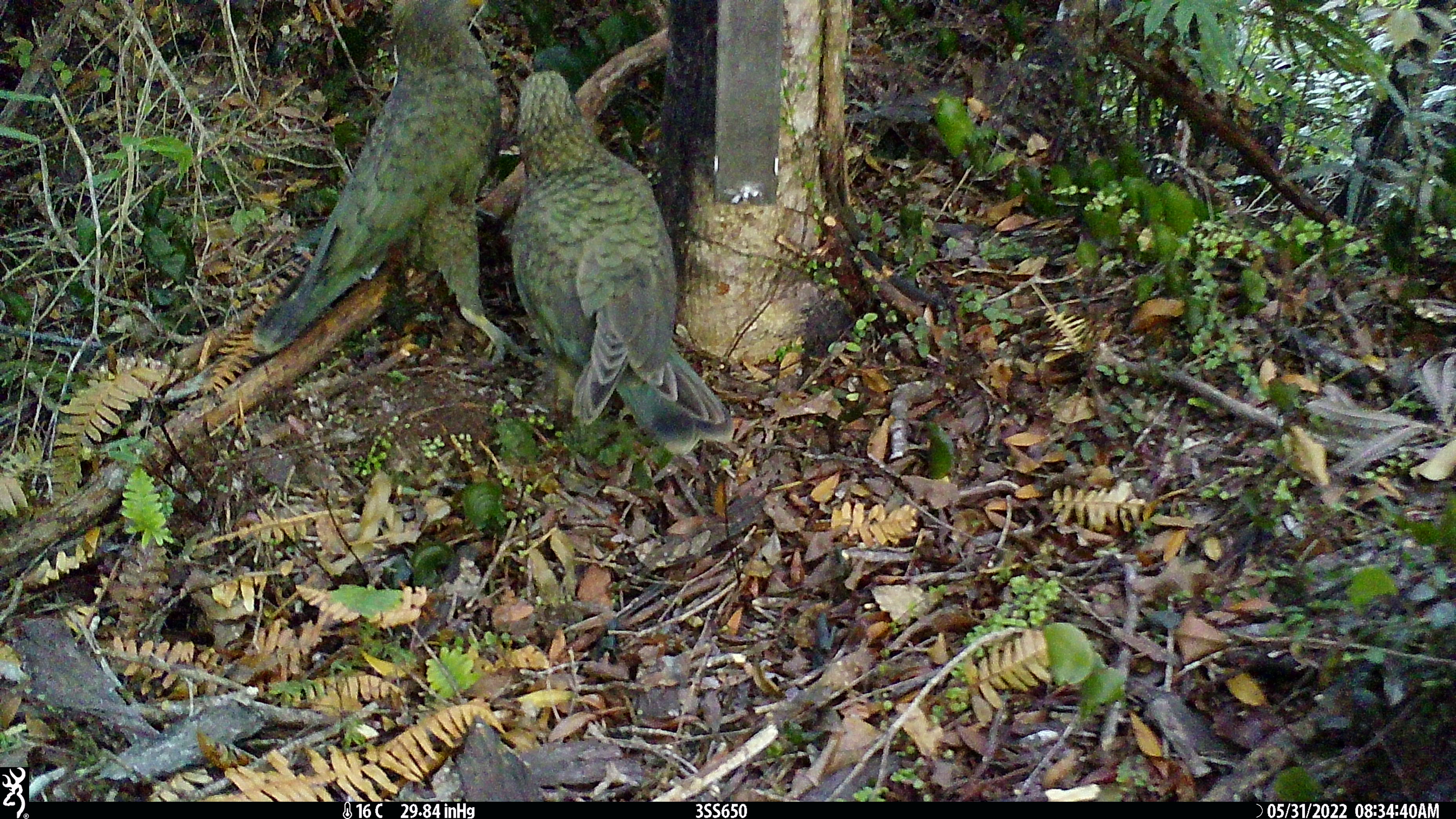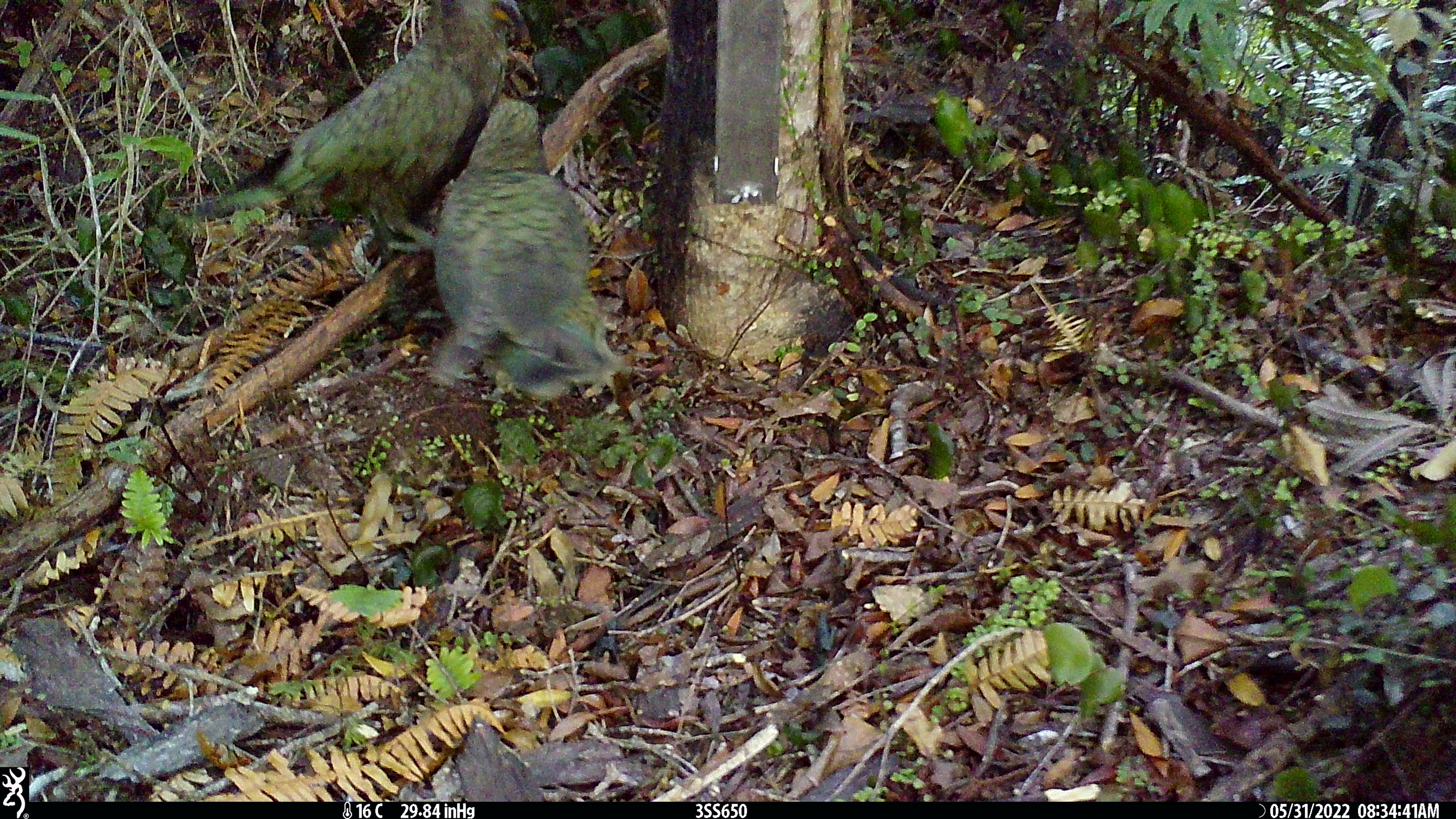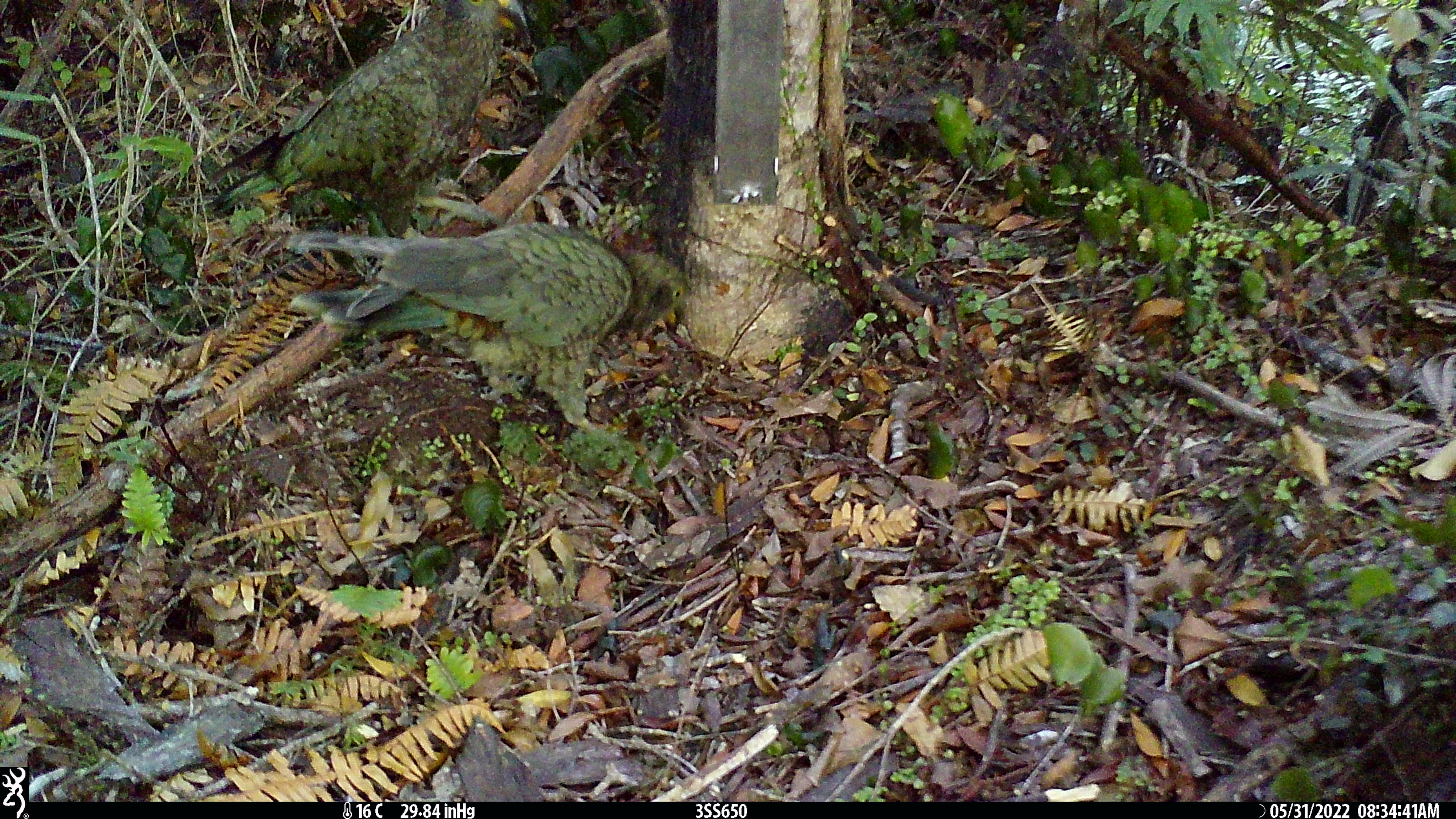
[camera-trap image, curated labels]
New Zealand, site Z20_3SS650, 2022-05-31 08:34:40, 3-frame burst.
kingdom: Animalia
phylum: Chordata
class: Aves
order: Psittaciformes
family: Strigopidae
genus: Nestor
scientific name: Nestor notabilis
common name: kea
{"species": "kea (Nestor notabilis)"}